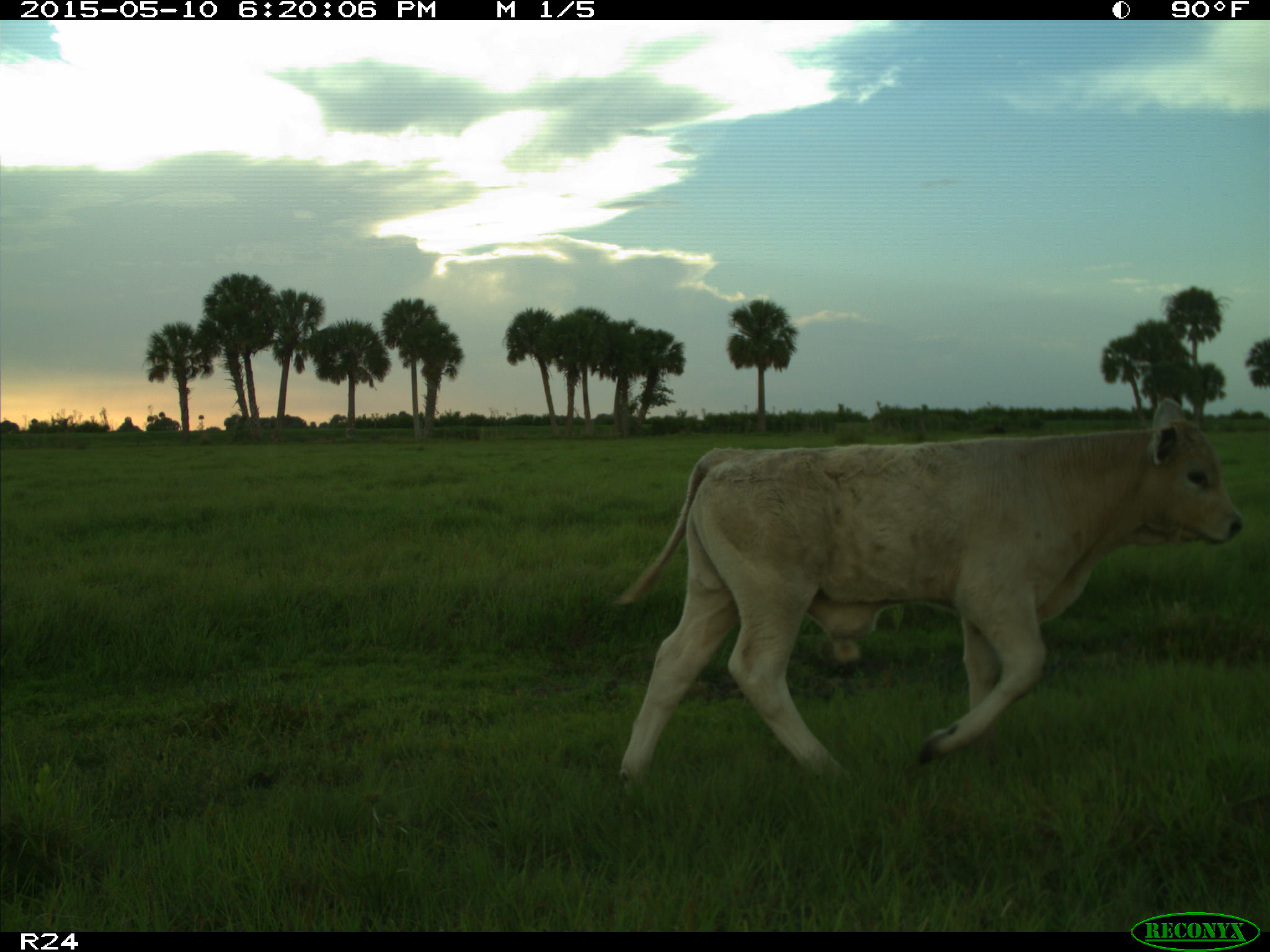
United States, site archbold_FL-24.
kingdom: Animalia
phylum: Chordata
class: Mammalia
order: Artiodactyla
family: Bovidae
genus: Bos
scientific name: Bos taurus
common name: domestic cow